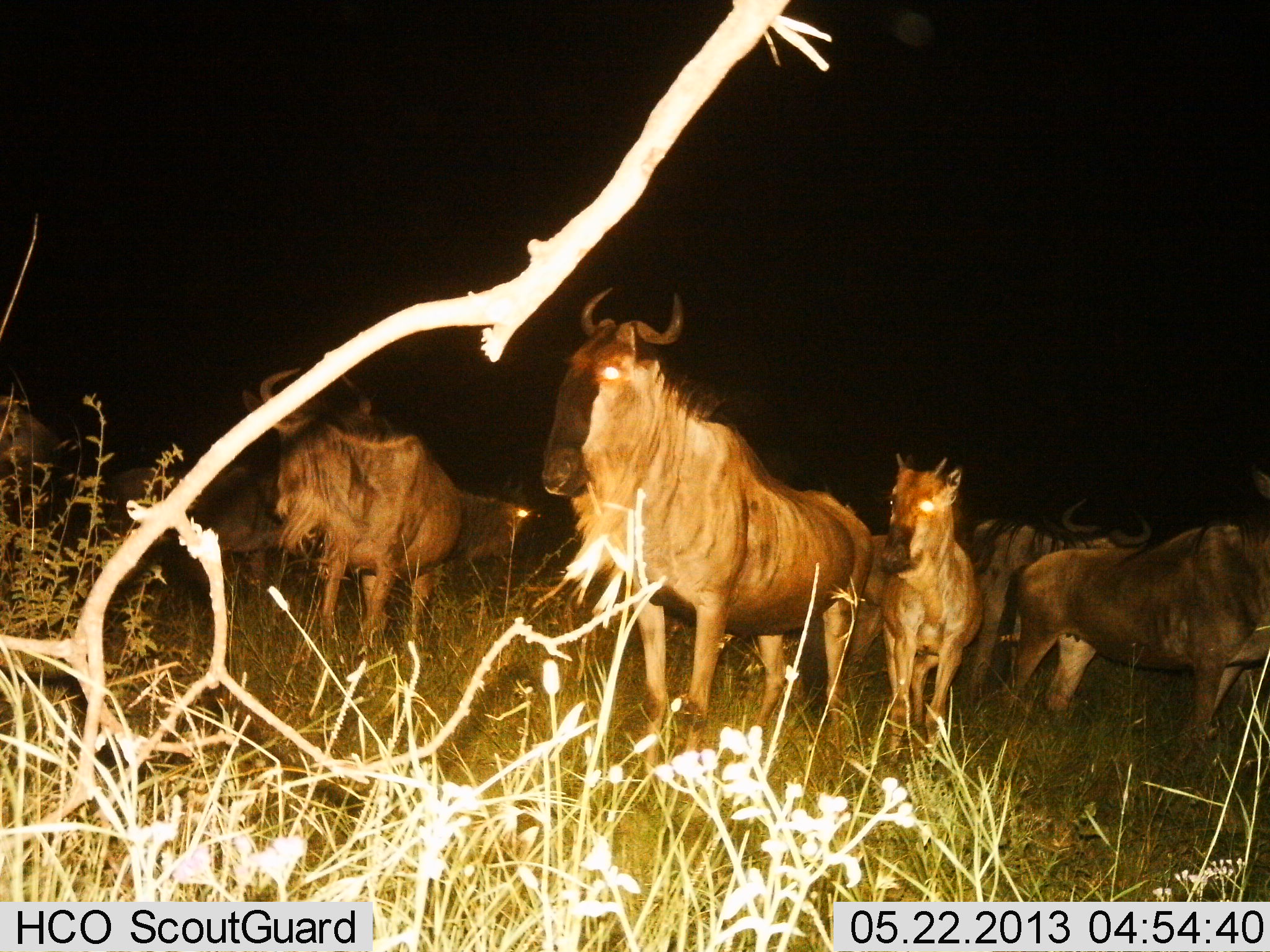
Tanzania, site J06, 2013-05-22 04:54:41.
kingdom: Animalia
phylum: Chordata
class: Mammalia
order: Artiodactyla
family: Bovidae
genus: Connochaetes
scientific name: Connochaetes taurinus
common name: blue wildebeest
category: wildebeest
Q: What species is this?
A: Wildebeest (blue wildebeest) (Connochaetes taurinus).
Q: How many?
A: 8.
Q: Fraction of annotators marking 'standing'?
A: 60%.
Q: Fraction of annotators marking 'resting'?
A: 0%.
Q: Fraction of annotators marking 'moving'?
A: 30%.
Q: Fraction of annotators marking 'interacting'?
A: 10%.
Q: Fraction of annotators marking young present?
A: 60%.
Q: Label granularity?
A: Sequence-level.